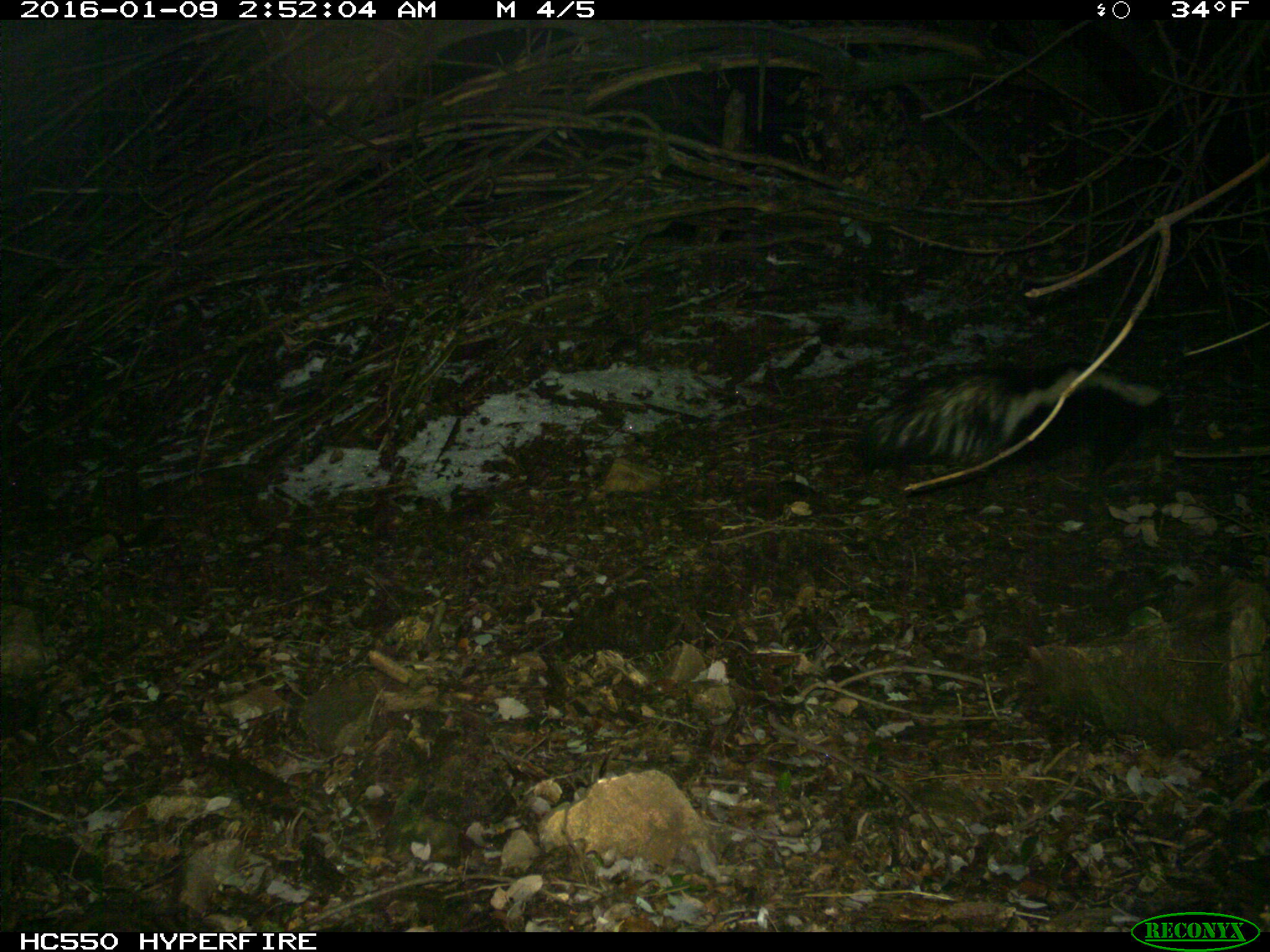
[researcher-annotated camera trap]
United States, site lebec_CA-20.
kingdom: Animalia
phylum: Chordata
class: Mammalia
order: Carnivora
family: Mephitidae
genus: Mephitis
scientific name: Mephitis mephitis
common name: striped skunk